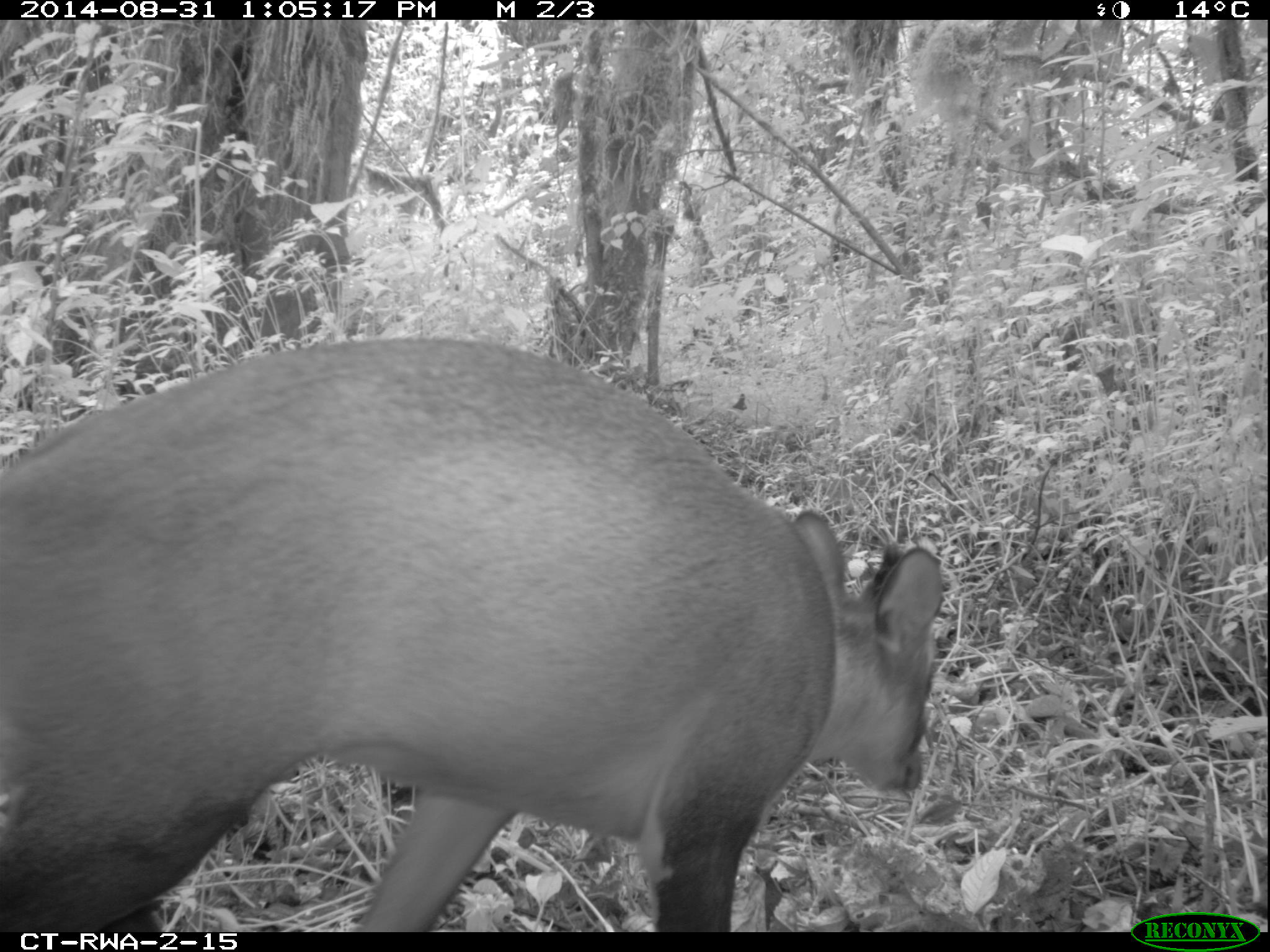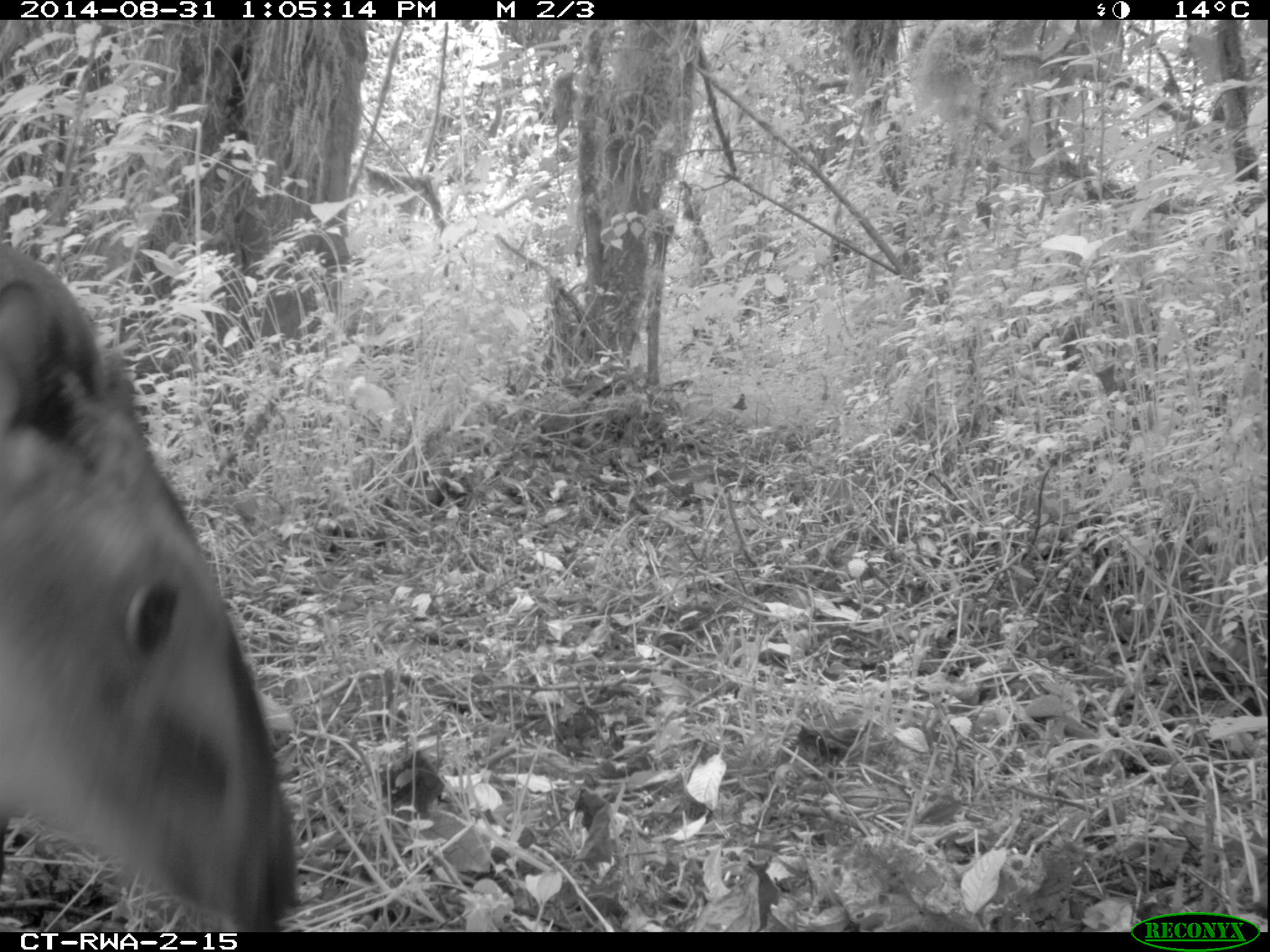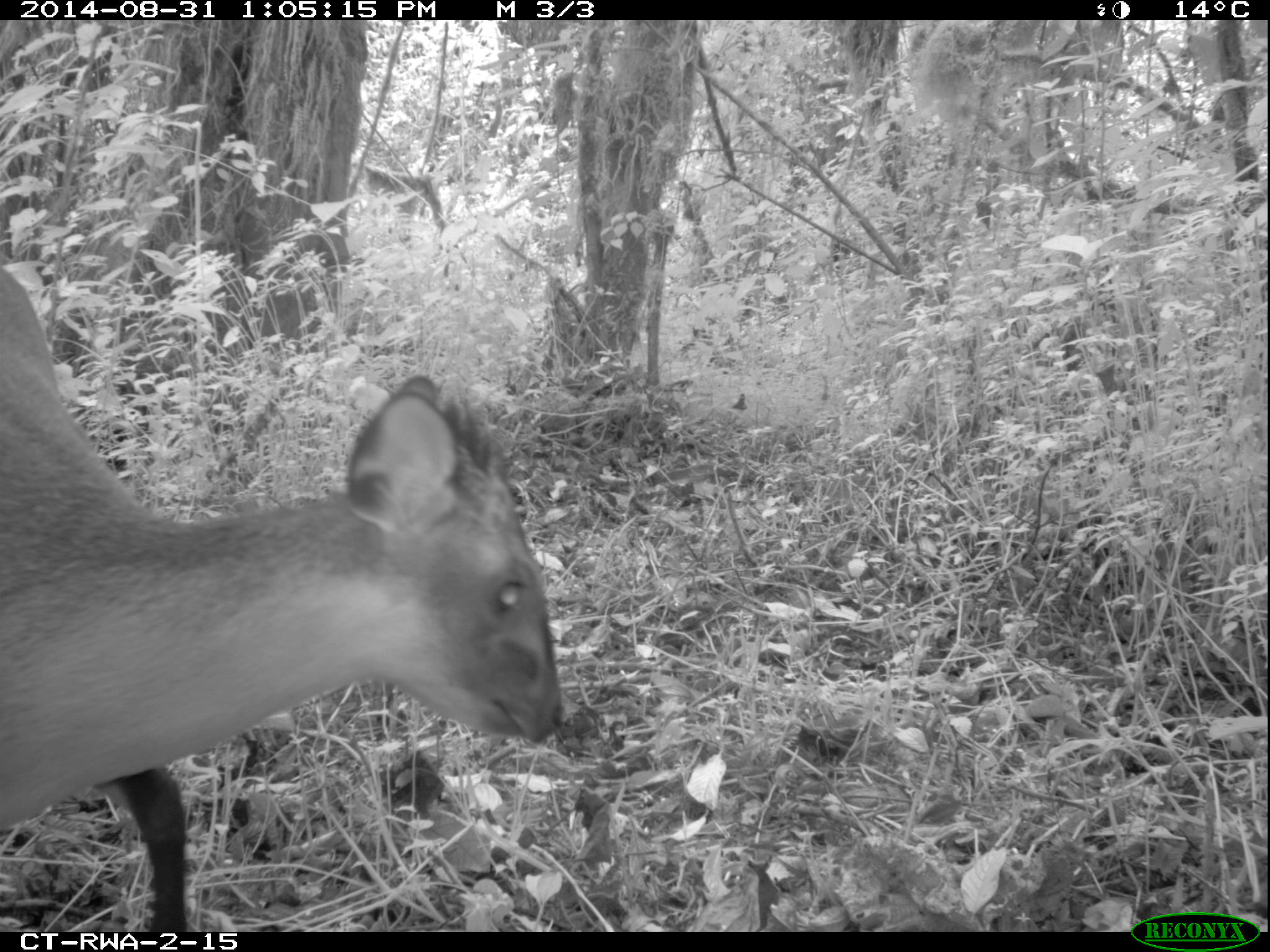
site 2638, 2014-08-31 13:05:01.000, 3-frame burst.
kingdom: Animalia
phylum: Chordata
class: Mammalia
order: Artiodactyla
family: Bovidae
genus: Cephalophus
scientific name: Cephalophus nigrifrons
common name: black-fronted duiker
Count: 1.